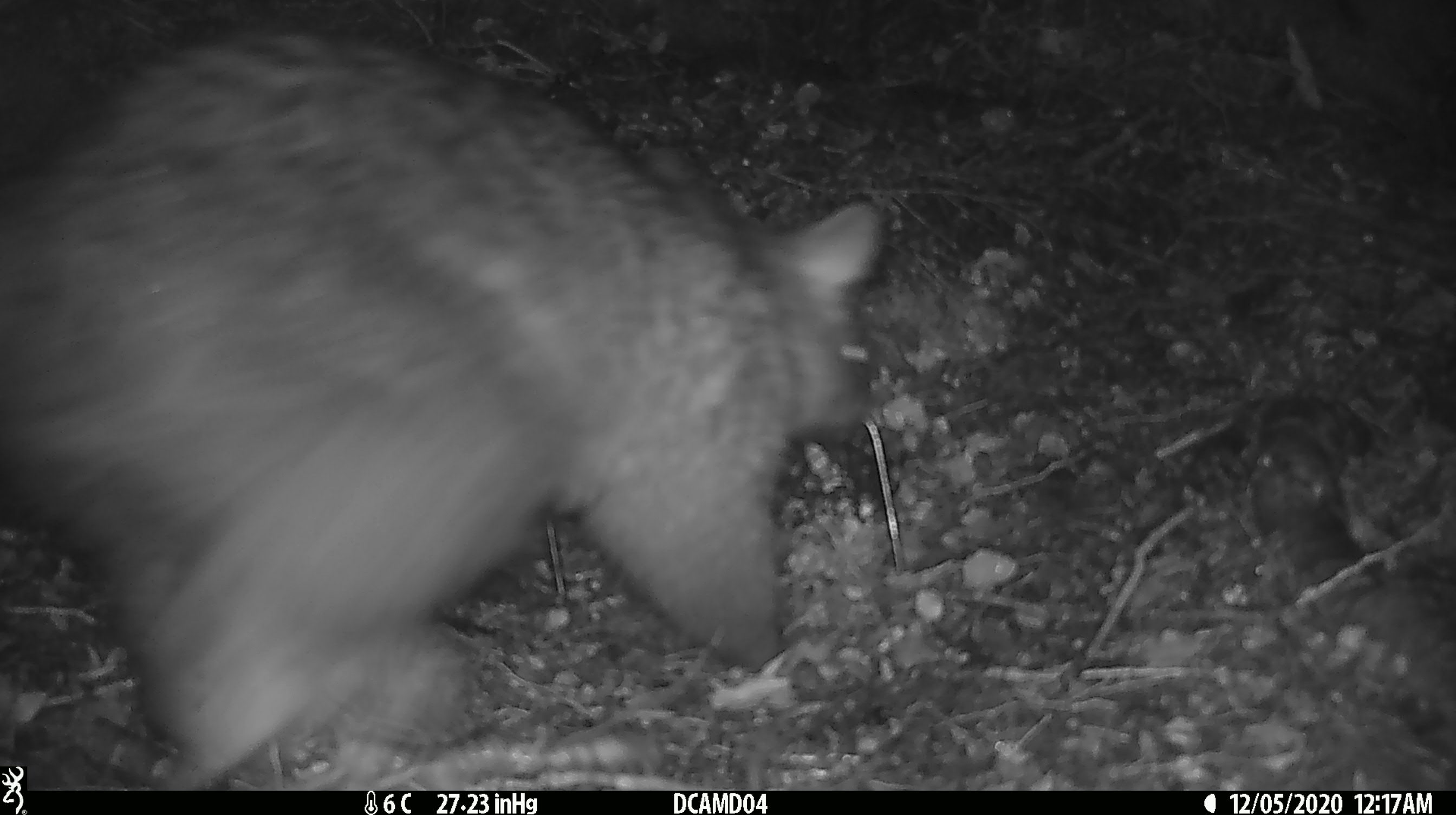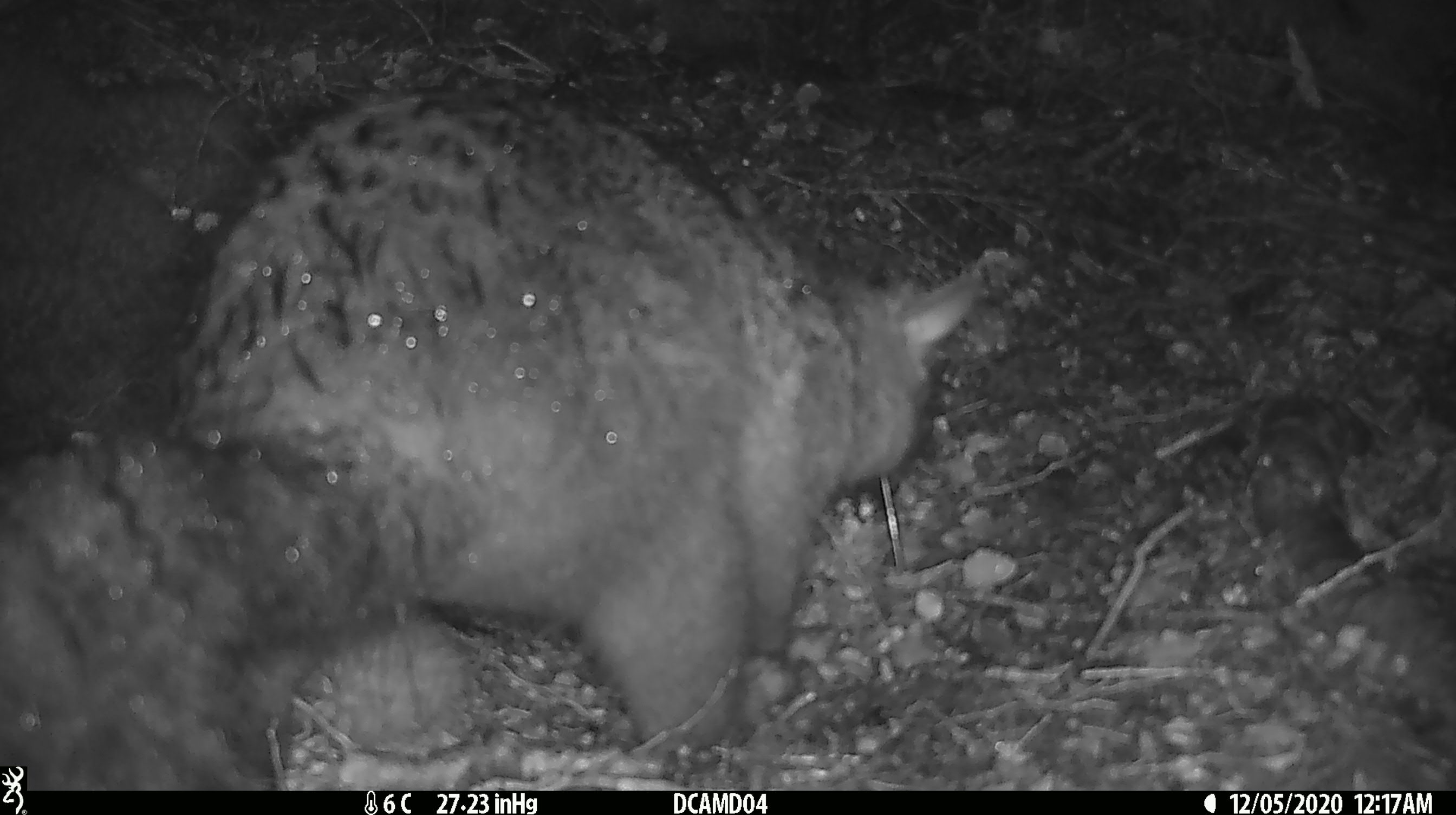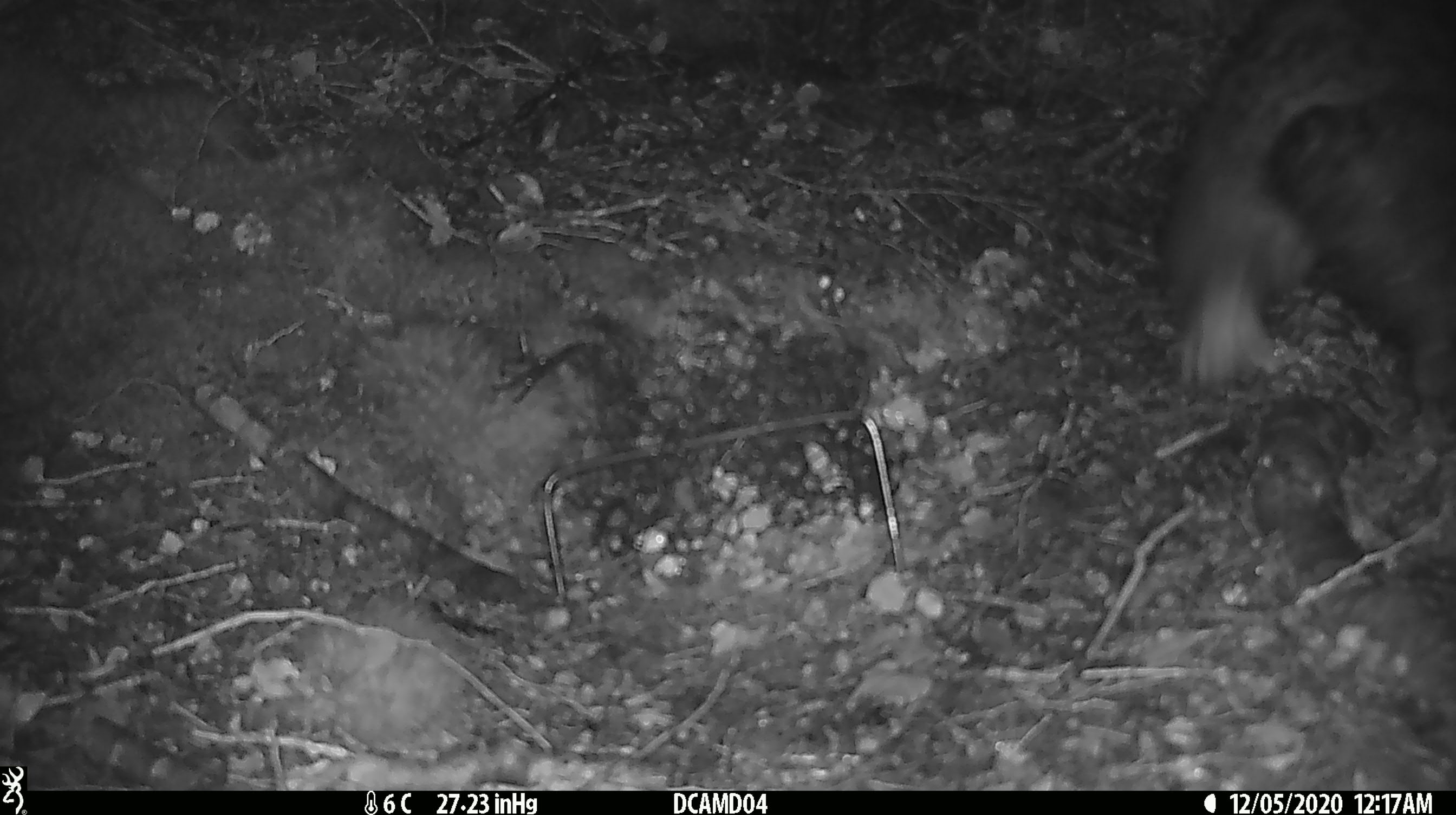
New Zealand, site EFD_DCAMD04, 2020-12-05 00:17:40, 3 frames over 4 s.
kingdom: Animalia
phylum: Chordata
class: Mammalia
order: Diprotodontia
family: Phalangeridae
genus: Trichosurus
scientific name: Trichosurus vulpecula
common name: common brushtail possum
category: possum